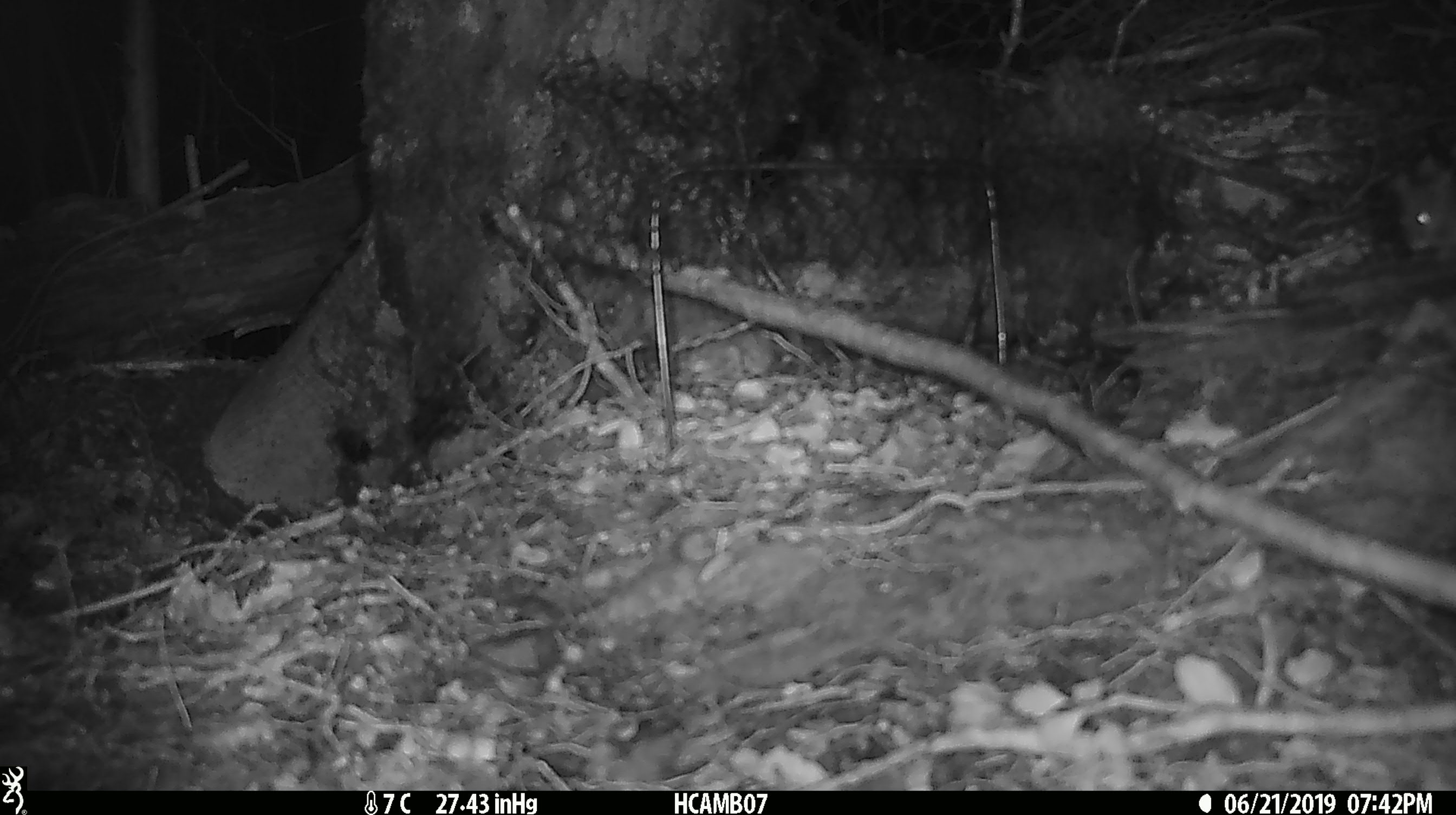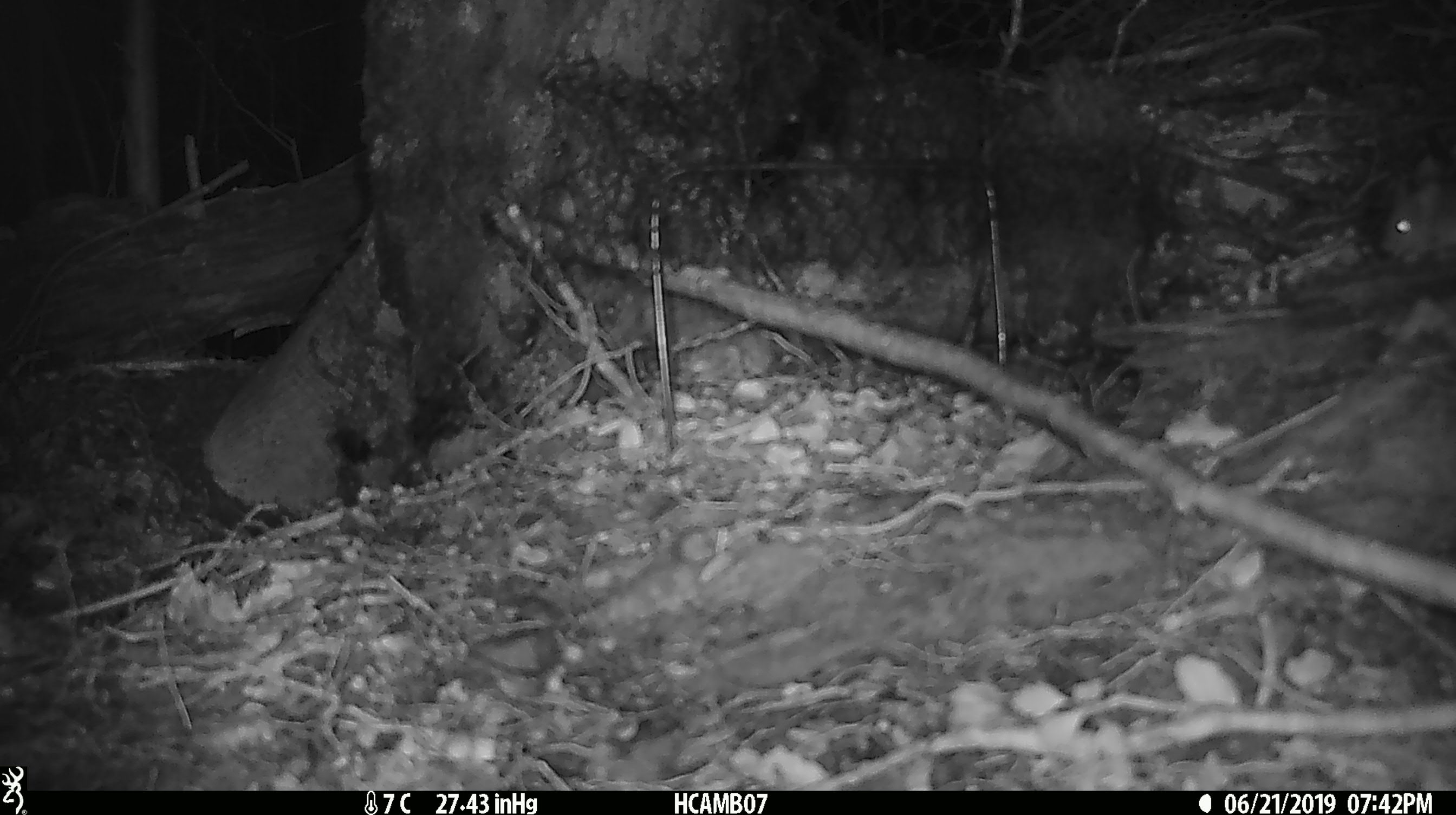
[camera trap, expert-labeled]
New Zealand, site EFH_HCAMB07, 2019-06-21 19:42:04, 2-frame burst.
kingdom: Animalia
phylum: Chordata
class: Mammalia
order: Rodentia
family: Muridae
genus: Mus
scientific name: Mus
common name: mouse